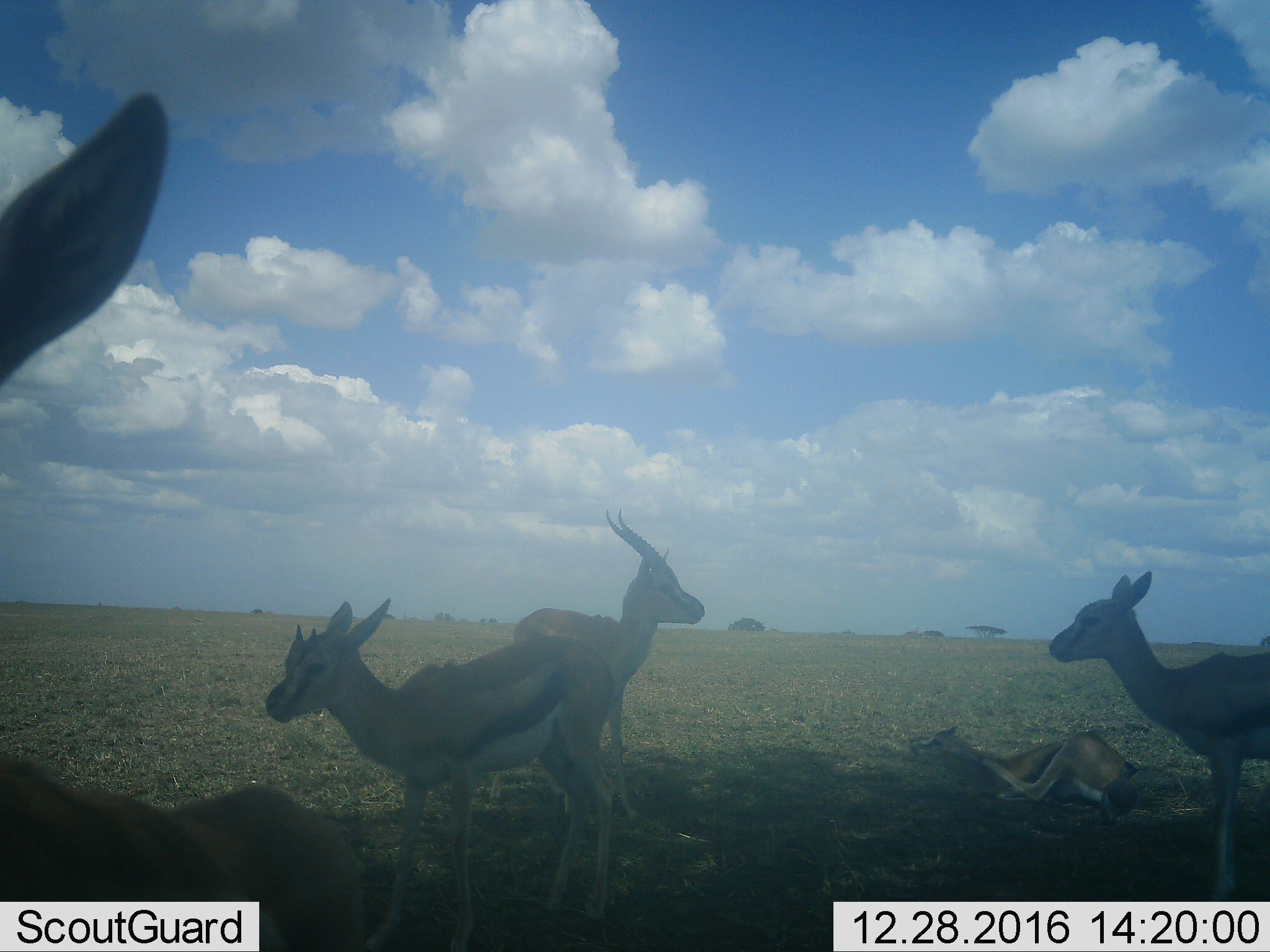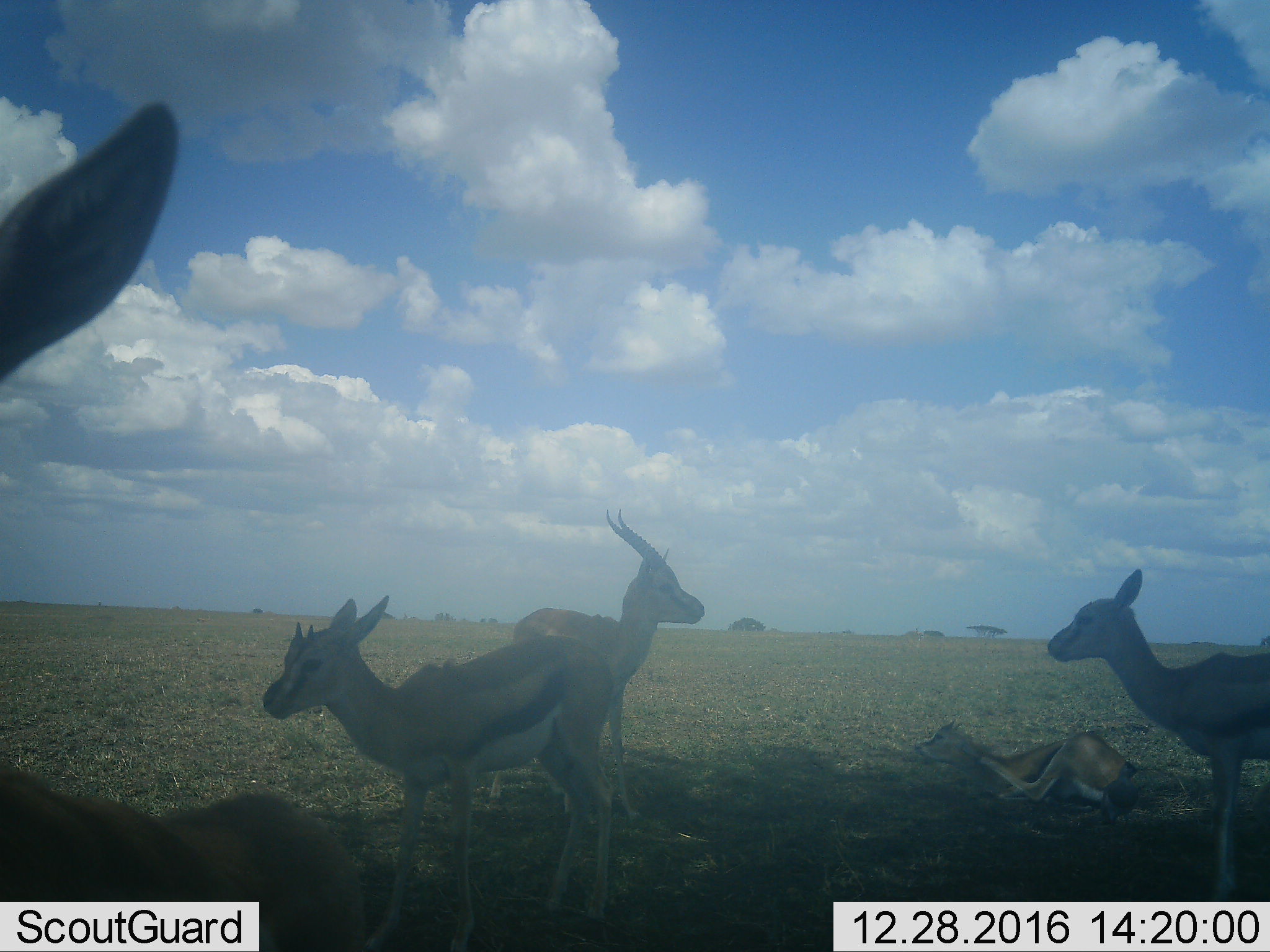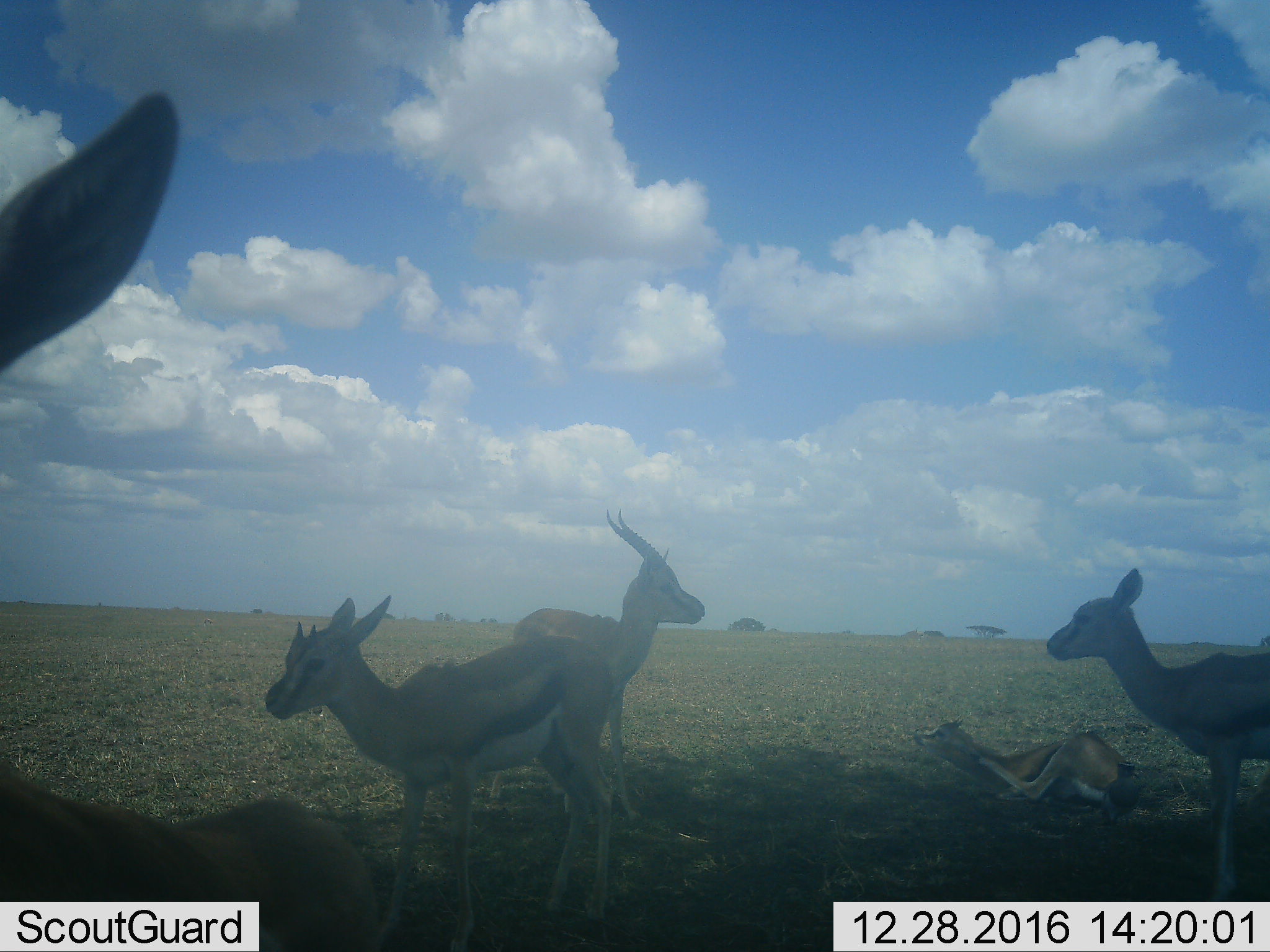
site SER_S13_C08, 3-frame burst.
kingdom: Animalia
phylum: Chordata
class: Mammalia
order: Artiodactyla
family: Bovidae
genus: Eudorcas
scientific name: Eudorcas thomsonii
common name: thomson's gazelle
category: gazellethomsons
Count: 5.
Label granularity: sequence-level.